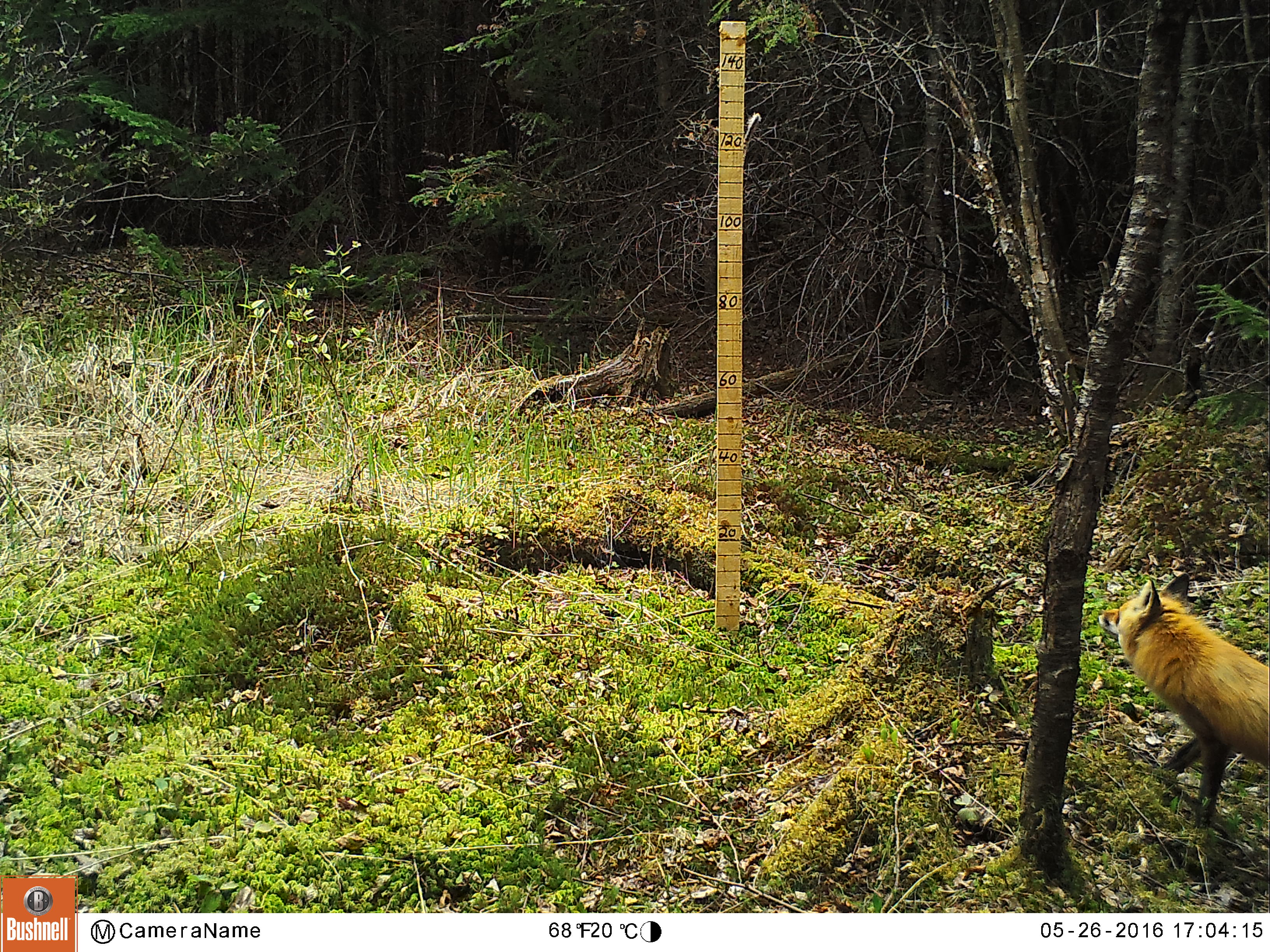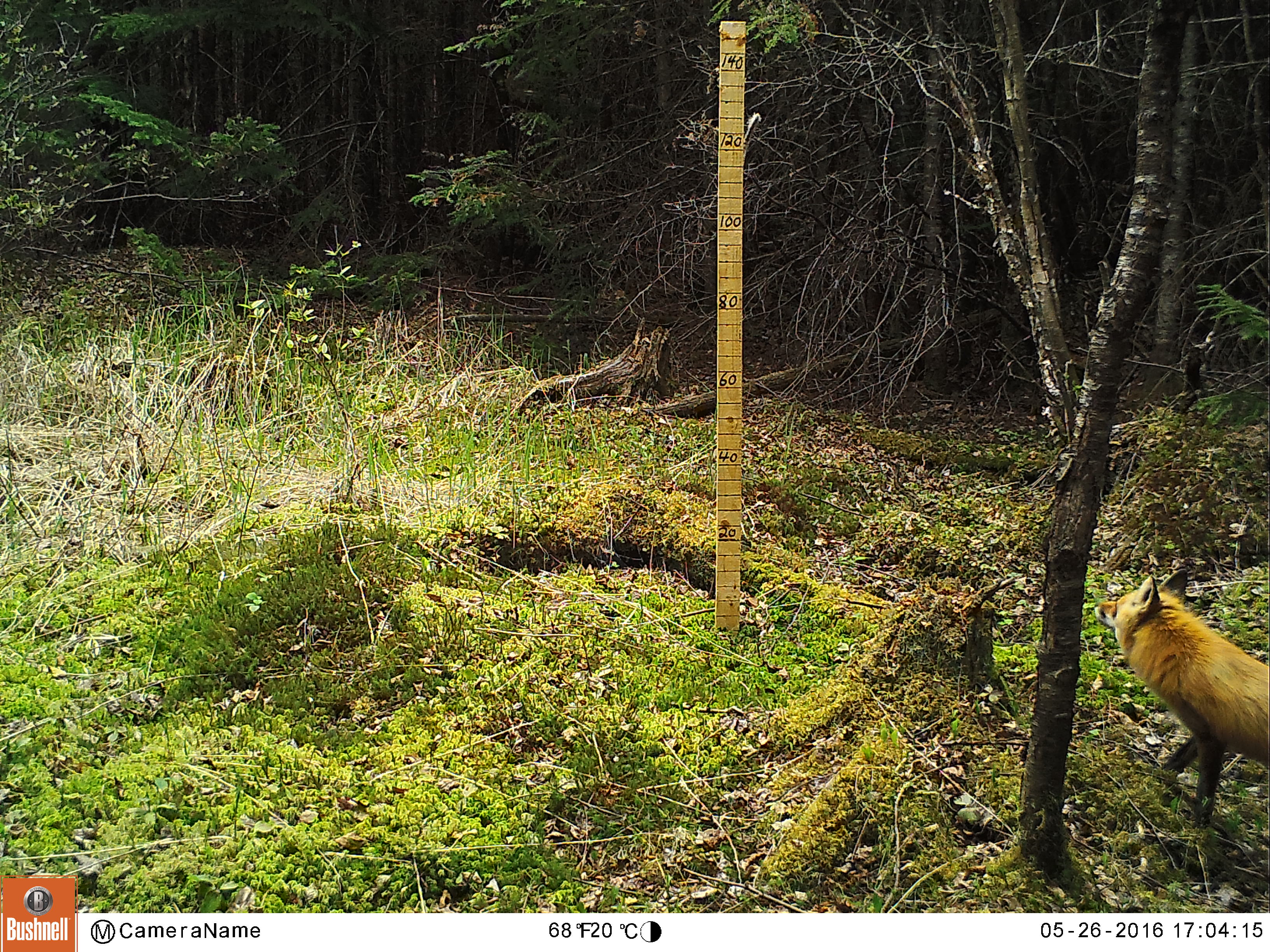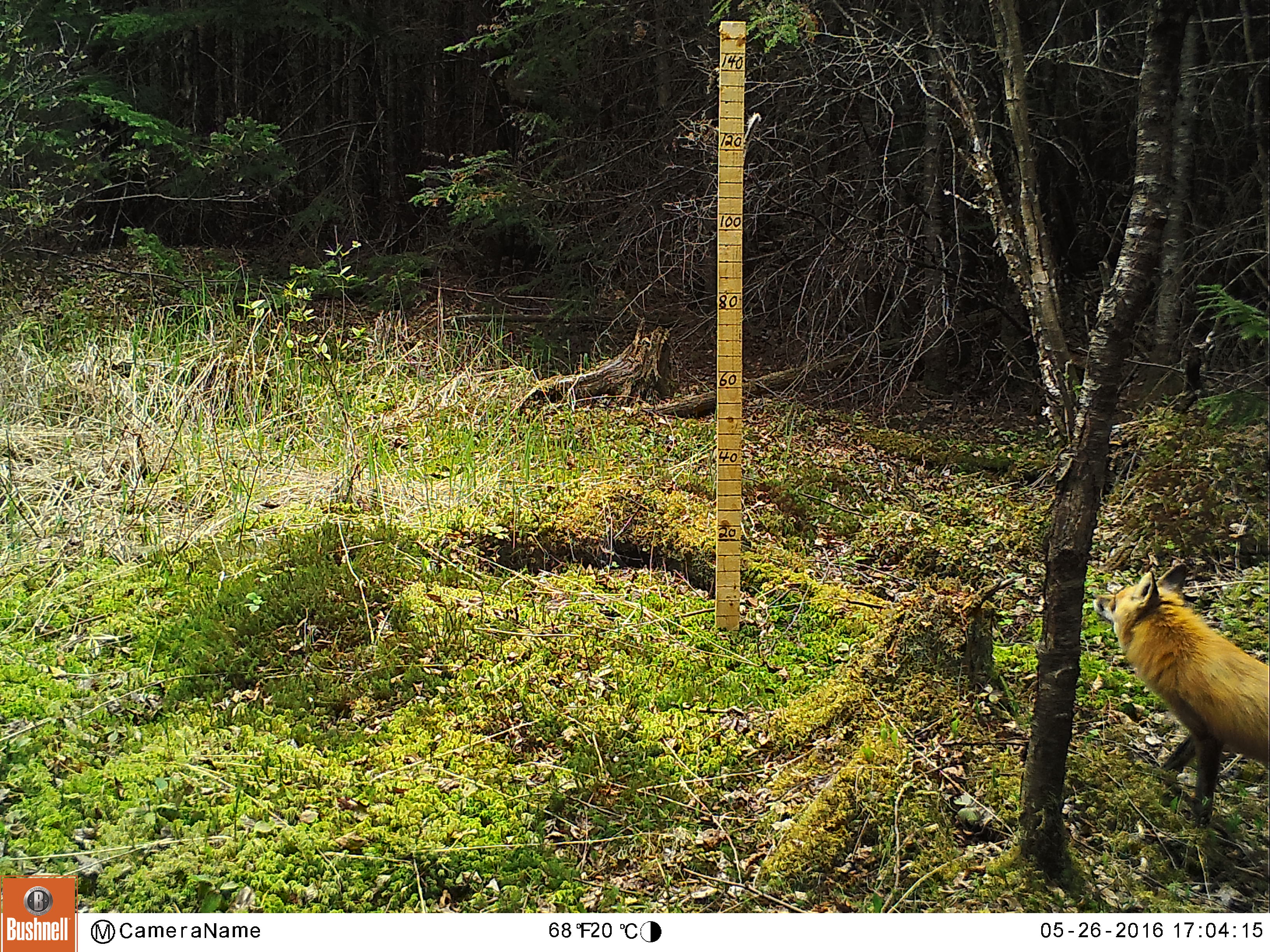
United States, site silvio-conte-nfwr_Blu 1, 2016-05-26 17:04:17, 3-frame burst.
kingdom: Animalia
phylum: Chordata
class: Mammalia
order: Carnivora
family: Canidae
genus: Vulpes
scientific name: Vulpes vulpes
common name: red fox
Red fox (Vulpes vulpes).